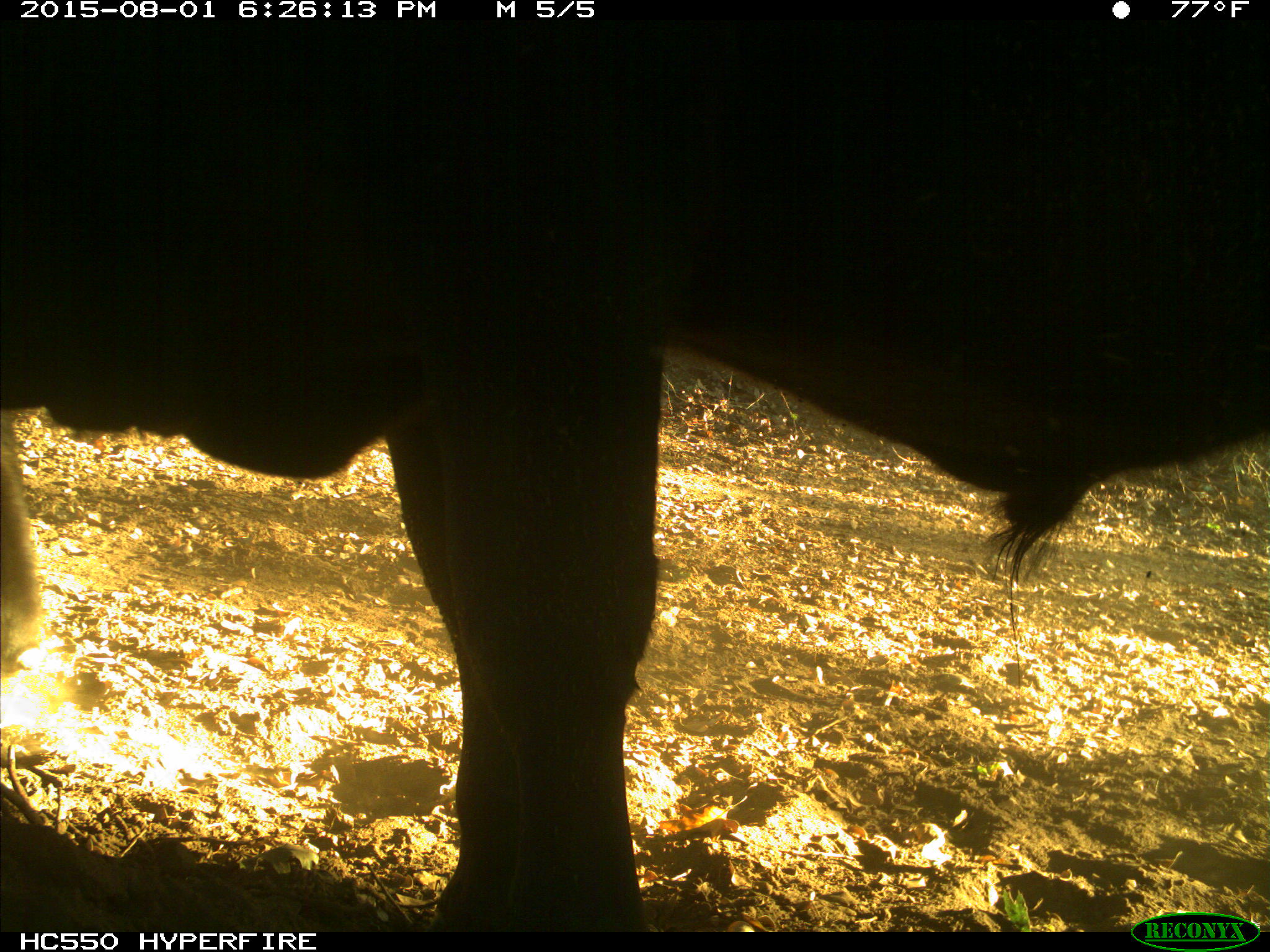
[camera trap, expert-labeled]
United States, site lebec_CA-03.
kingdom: Animalia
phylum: Chordata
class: Mammalia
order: Artiodactyla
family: Bovidae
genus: Bos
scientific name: Bos taurus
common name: domestic cow